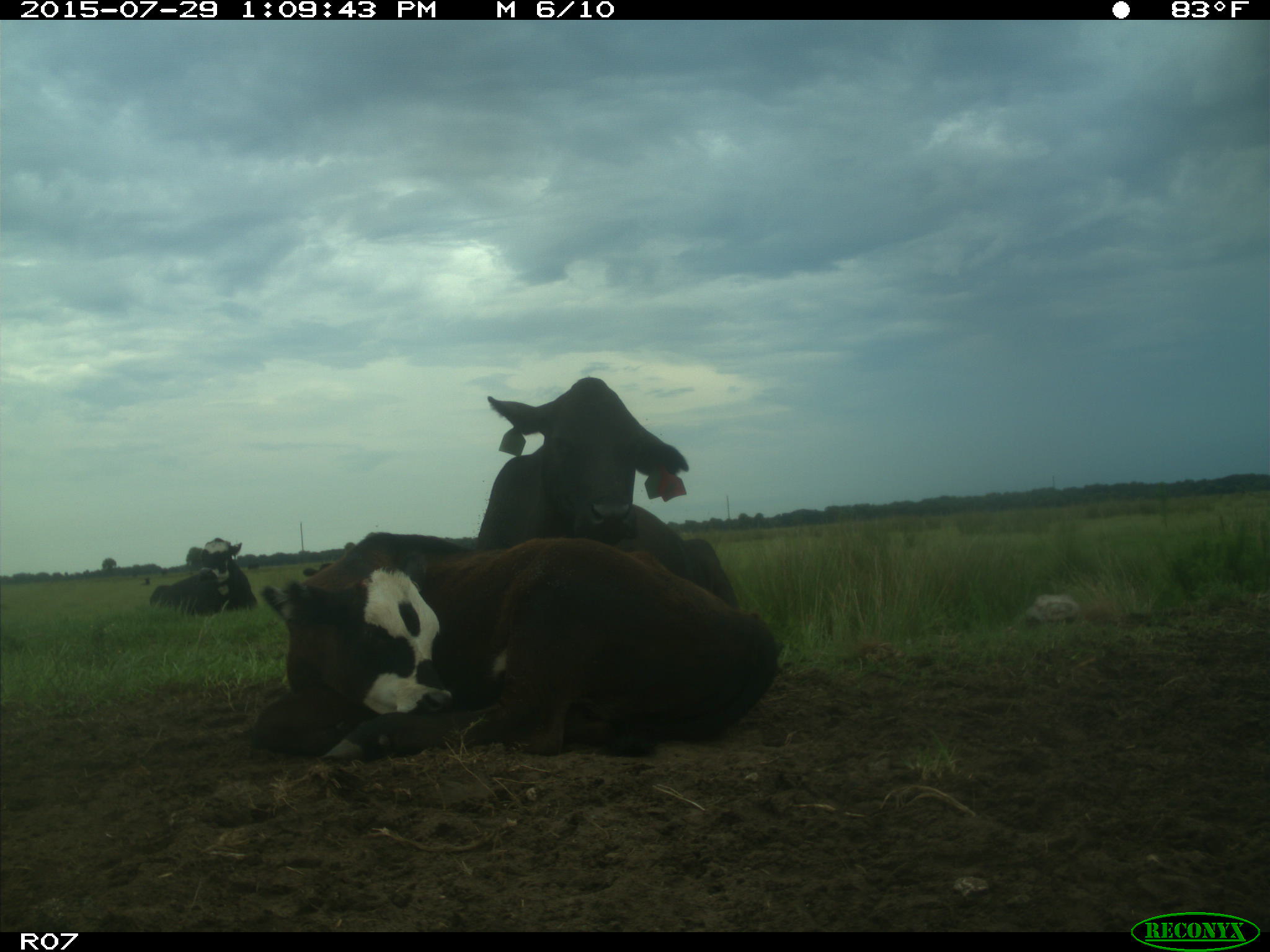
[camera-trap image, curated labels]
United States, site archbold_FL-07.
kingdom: Animalia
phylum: Chordata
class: Mammalia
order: Artiodactyla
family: Bovidae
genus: Bos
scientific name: Bos taurus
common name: domestic cow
Bos taurus (domestic cow).